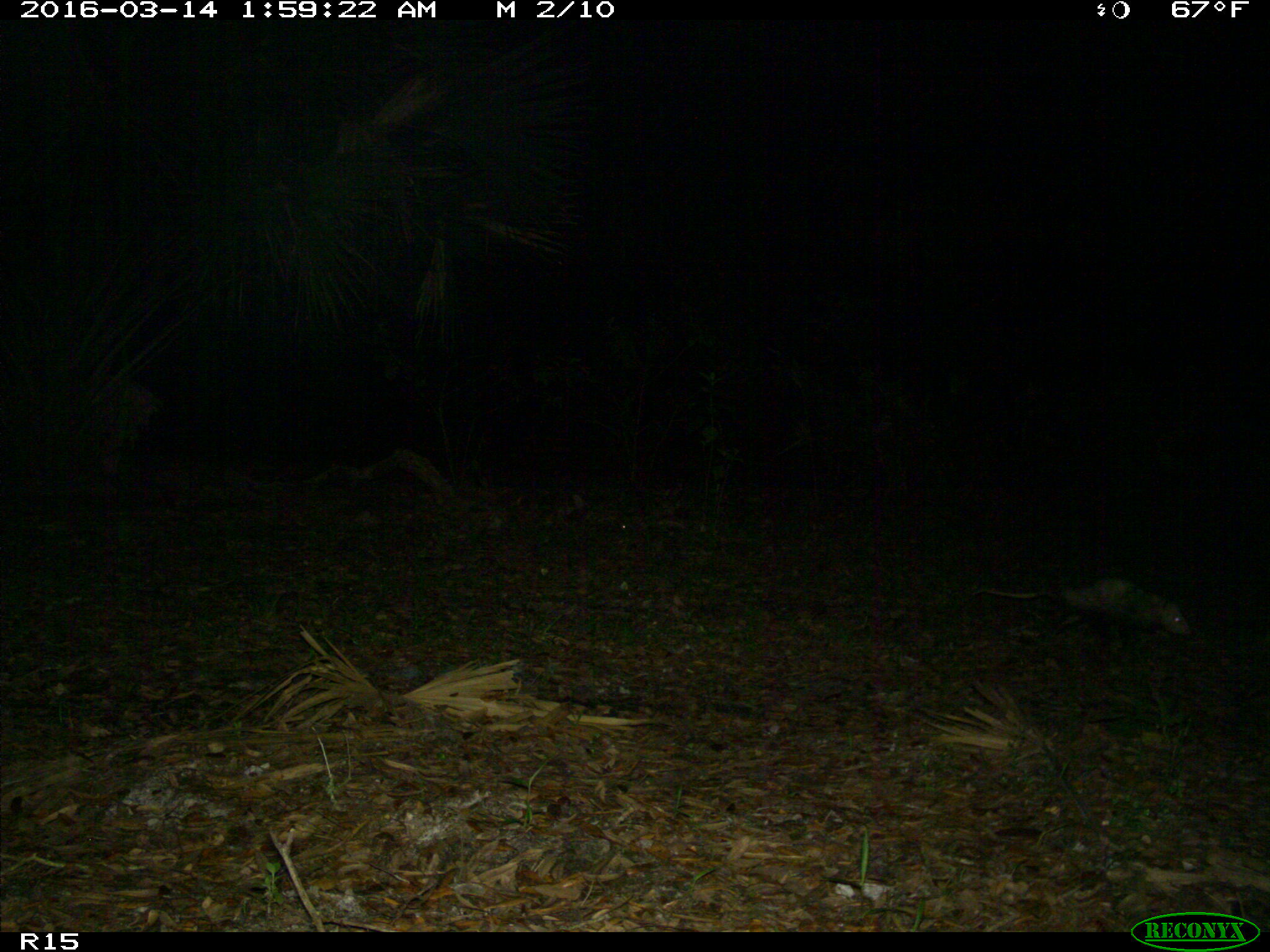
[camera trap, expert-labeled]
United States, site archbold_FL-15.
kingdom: Animalia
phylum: Chordata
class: Mammalia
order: Didelphimorphia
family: Didelphidae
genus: Didelphis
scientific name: Didelphis virginiana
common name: virginia opossum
Didelphis virginiana (virginia opossum).